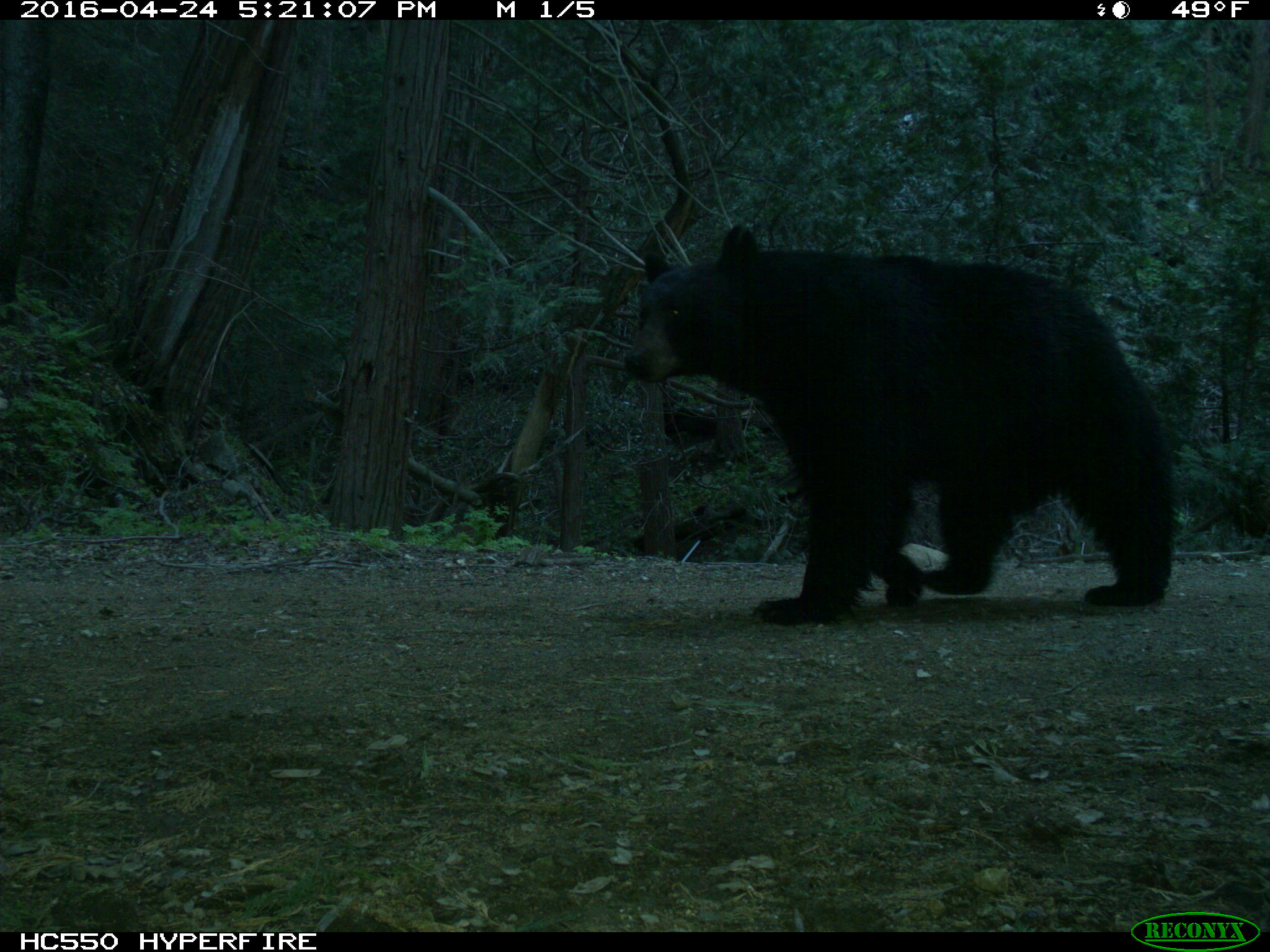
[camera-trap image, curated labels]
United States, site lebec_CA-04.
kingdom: Animalia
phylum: Chordata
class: Mammalia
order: Carnivora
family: Ursidae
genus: Ursus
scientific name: Ursus americanus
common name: american black bear